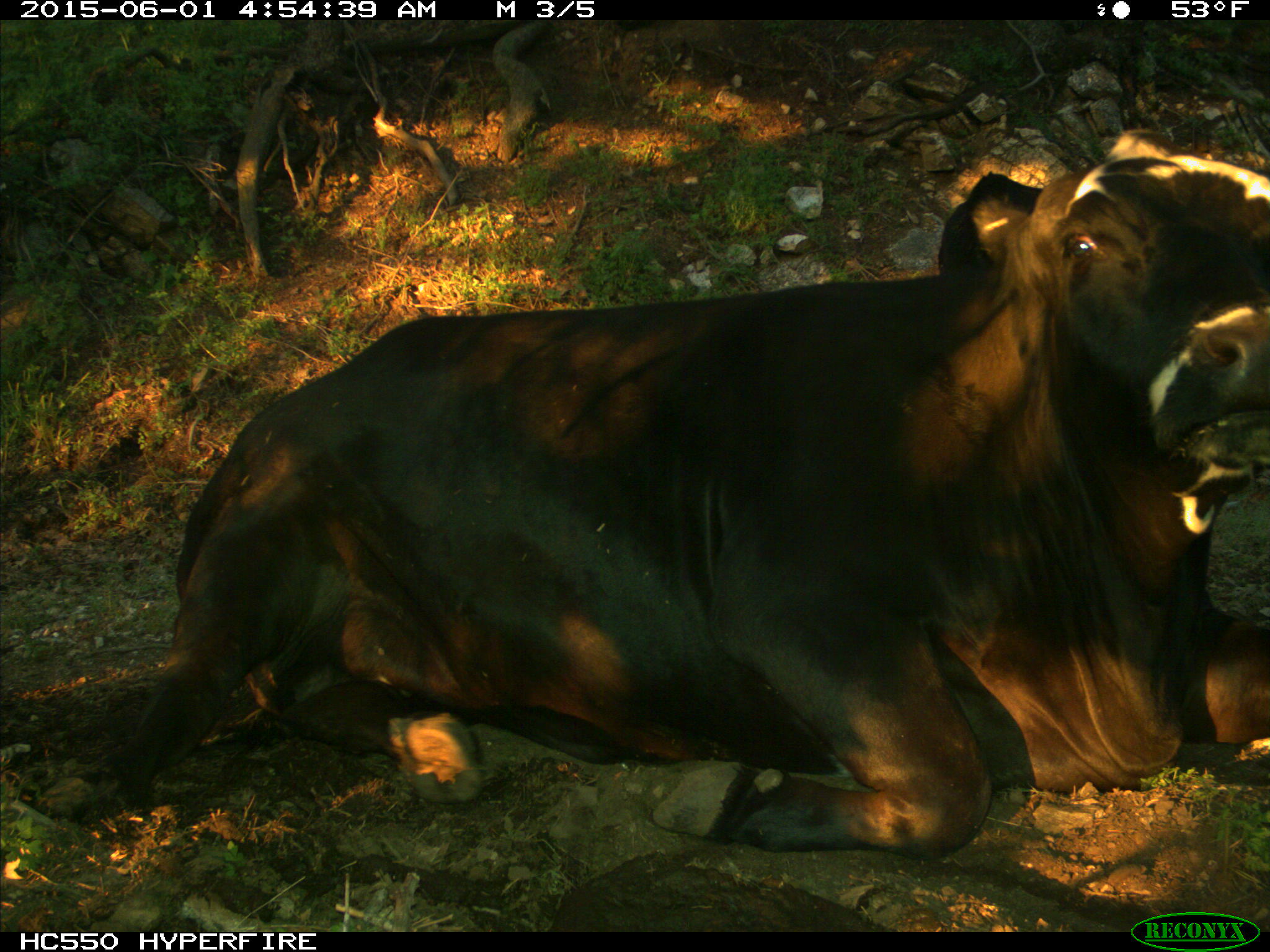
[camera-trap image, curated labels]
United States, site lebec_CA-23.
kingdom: Animalia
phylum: Chordata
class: Mammalia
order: Artiodactyla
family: Bovidae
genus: Bos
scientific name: Bos taurus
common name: domestic cow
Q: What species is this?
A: Bos taurus (domestic cow).